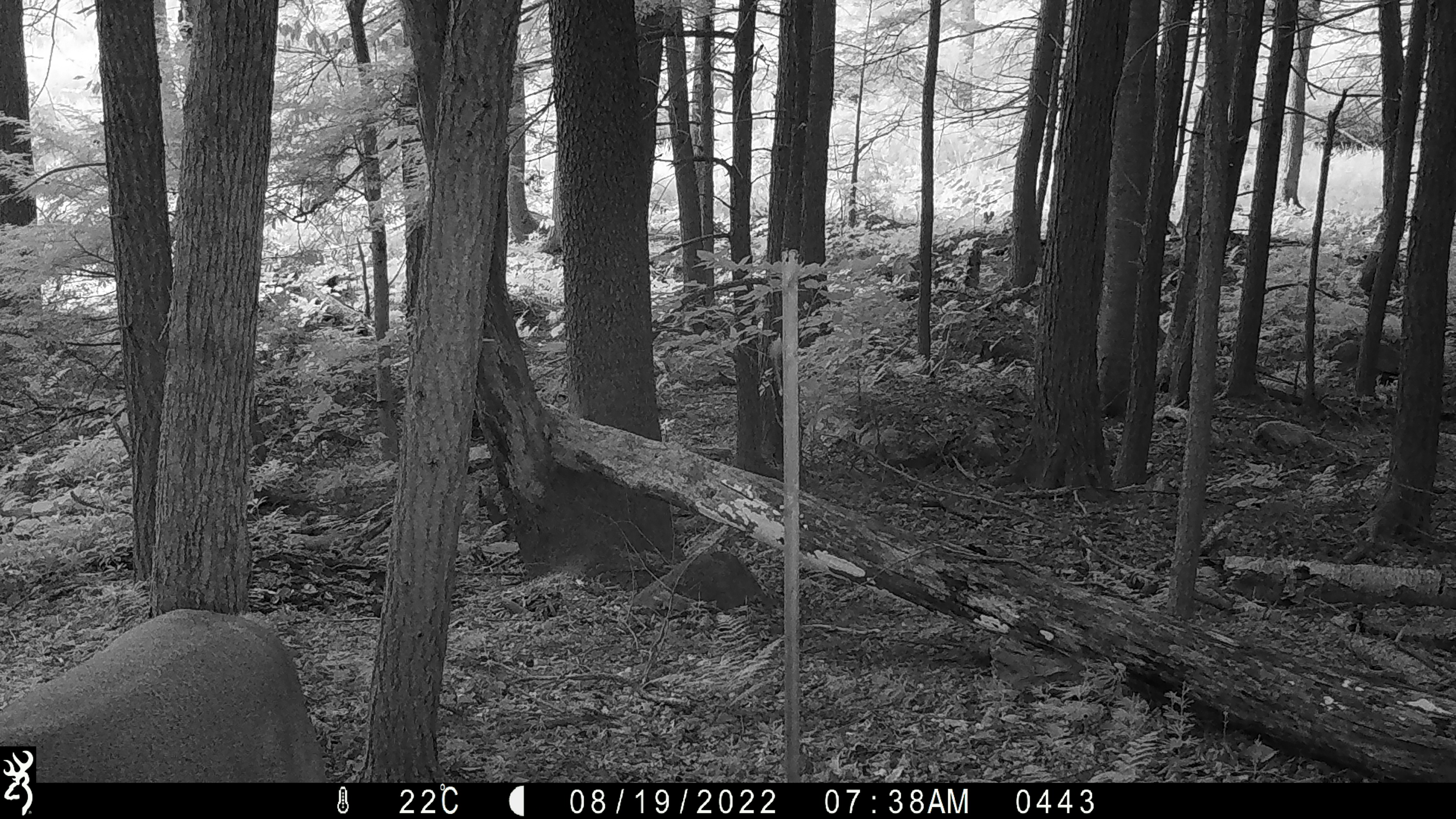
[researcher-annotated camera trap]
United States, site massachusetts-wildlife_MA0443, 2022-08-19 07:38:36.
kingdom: Animalia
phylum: Chordata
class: Mammalia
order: Artiodactyla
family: Cervidae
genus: Odocoileus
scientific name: Odocoileus virginianus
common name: white-tailed deer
White-tailed deer (Odocoileus virginianus).